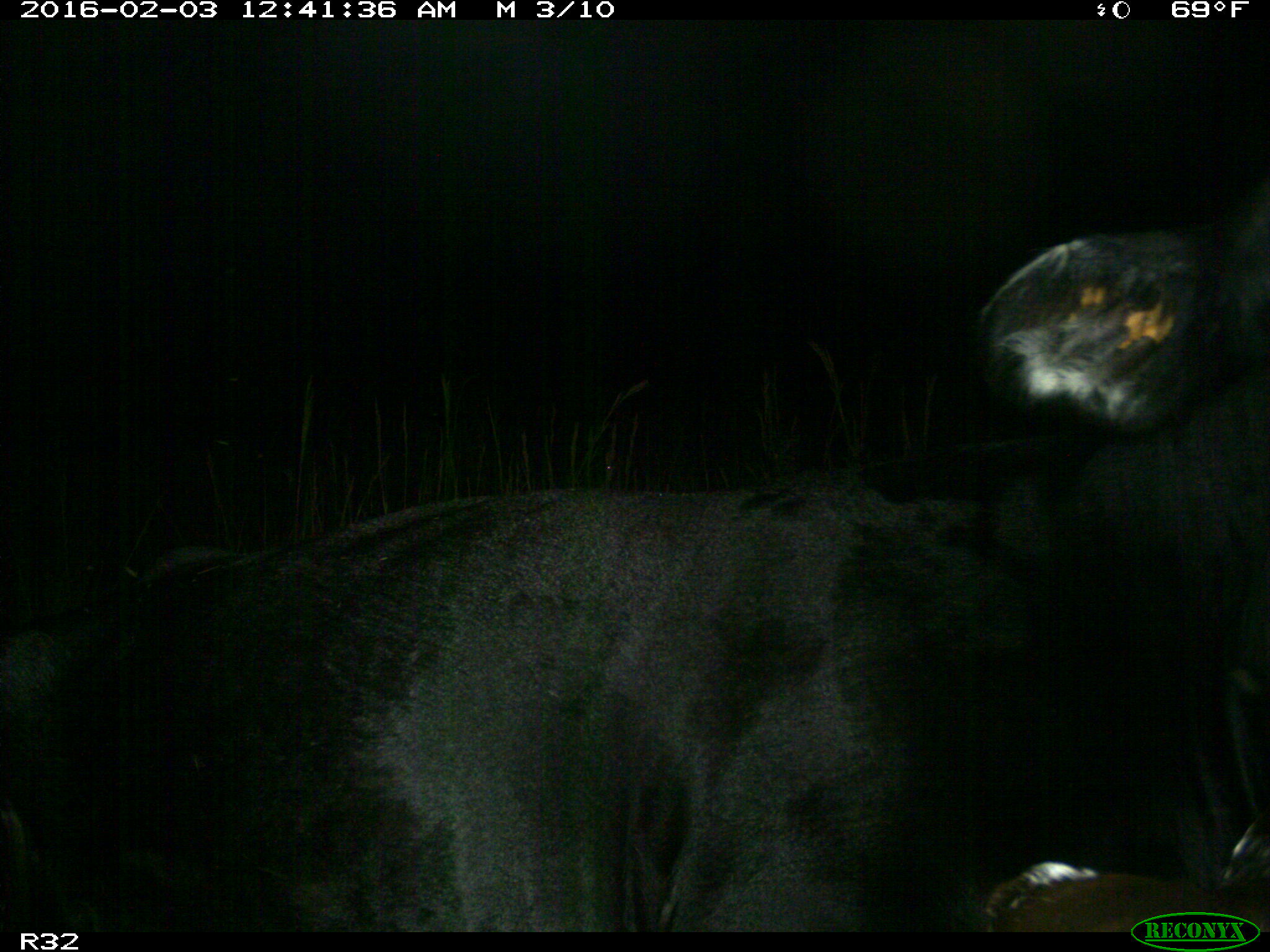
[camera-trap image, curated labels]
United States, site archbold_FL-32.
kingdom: Animalia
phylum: Chordata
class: Mammalia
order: Artiodactyla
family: Bovidae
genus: Bos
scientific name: Bos taurus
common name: domestic cow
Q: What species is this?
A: Bos taurus (domestic cow).